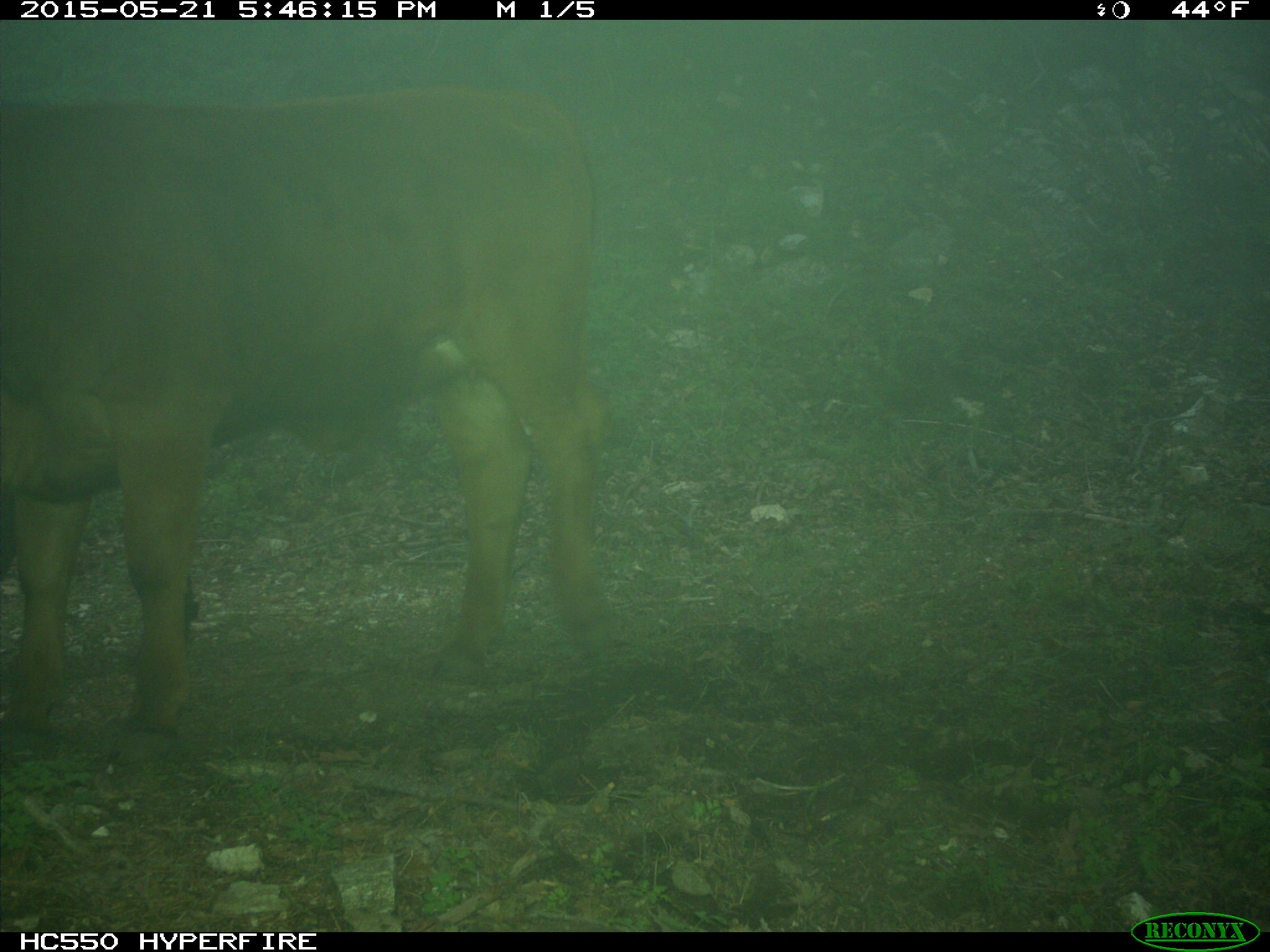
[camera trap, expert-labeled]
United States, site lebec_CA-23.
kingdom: Animalia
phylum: Chordata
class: Mammalia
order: Artiodactyla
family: Bovidae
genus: Bos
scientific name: Bos taurus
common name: domestic cow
Bos taurus (domestic cow).